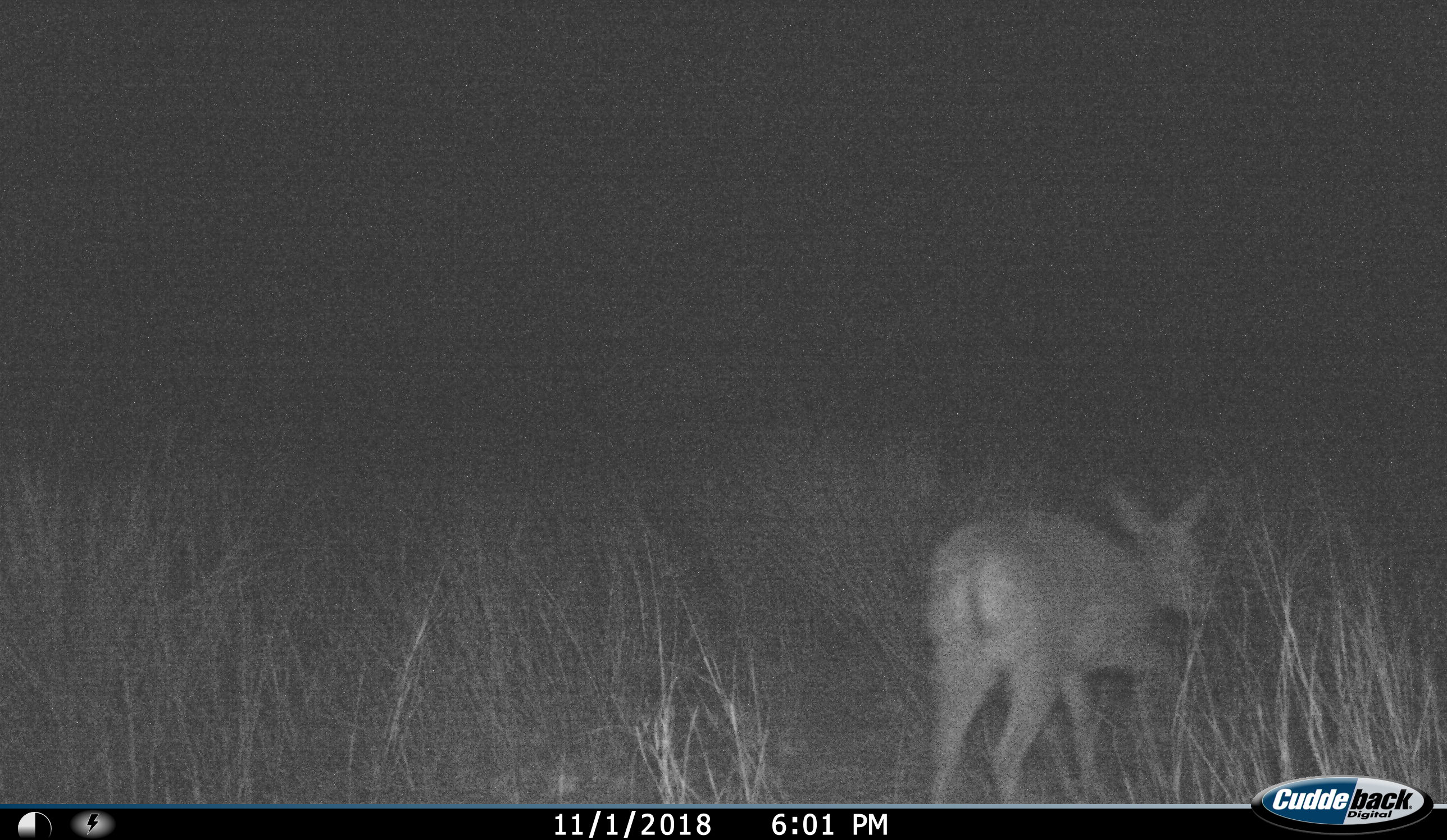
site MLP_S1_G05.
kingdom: Animalia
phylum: Chordata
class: Mammalia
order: Artiodactyla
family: Bovidae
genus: Sylvicapra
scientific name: Sylvicapra grimmia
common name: common duiker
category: duikercommongrey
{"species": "duikercommongrey (common duiker) (Sylvicapra grimmia)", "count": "1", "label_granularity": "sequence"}